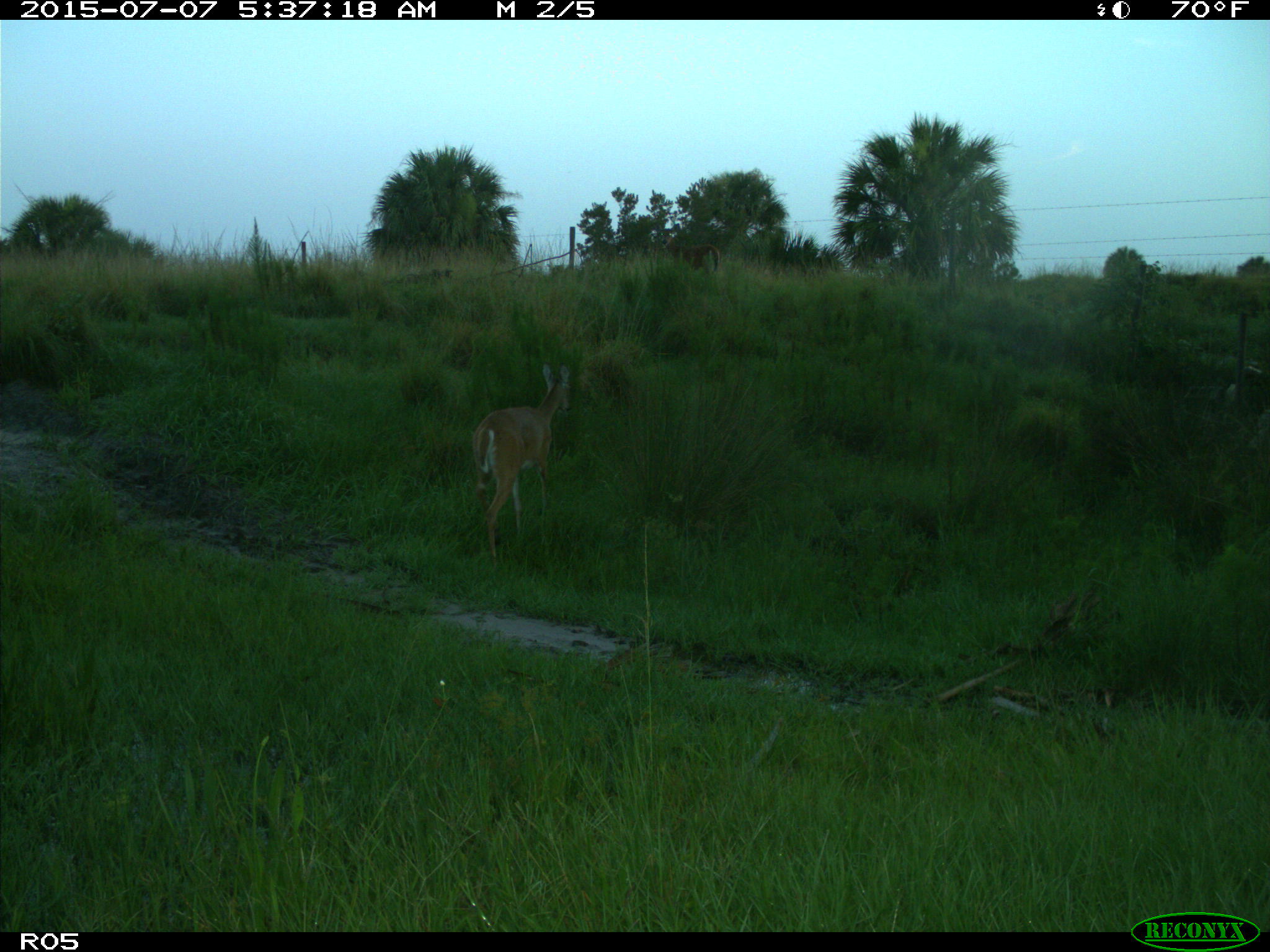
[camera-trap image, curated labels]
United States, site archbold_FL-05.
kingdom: Animalia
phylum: Chordata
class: Mammalia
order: Artiodactyla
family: Cervidae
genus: Odocoileus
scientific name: Odocoileus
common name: deer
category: unidentified deer